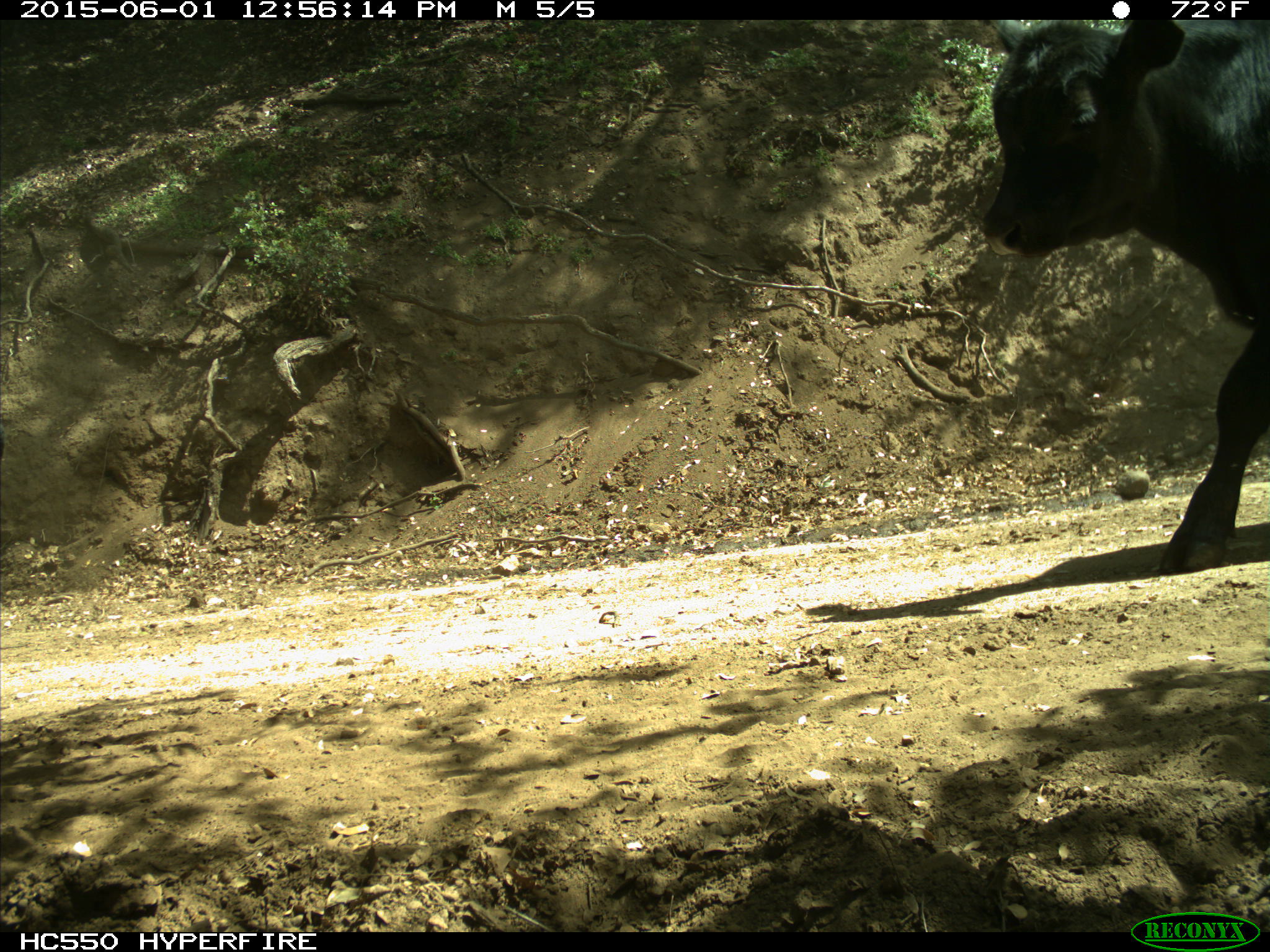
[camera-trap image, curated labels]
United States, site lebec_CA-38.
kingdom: Animalia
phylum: Chordata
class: Mammalia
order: Artiodactyla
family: Bovidae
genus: Bos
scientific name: Bos taurus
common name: domestic cow